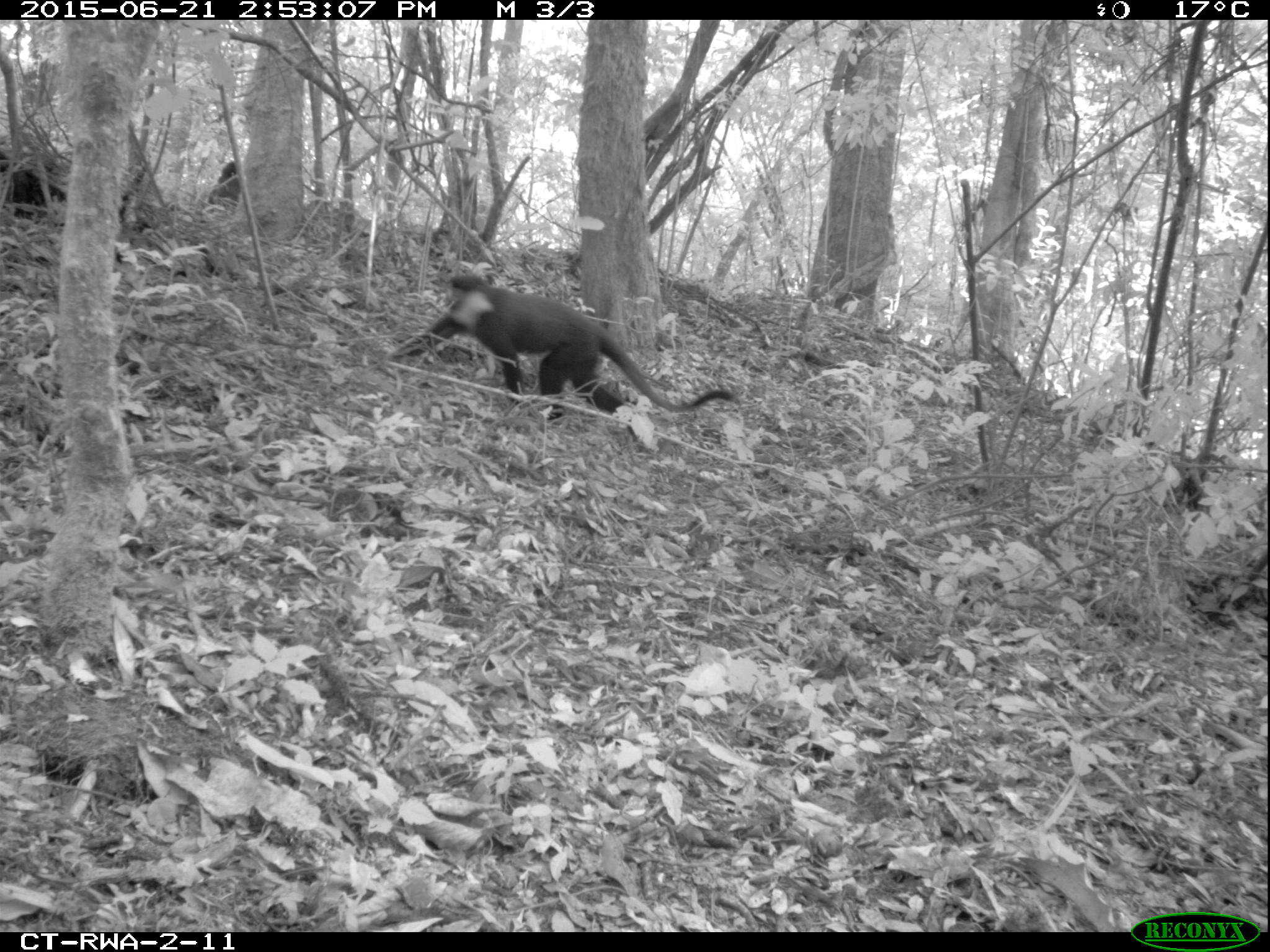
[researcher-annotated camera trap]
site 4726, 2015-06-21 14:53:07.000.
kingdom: Animalia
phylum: Chordata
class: Mammalia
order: Primates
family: Cercopithecidae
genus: Allochrocebus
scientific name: Allochrocebus lhoesti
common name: l'hoest's monkey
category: cercopithecus lhoesti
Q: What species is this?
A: Cercopithecus lhoesti (l'hoest's monkey) (Allochrocebus lhoesti).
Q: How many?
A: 1.